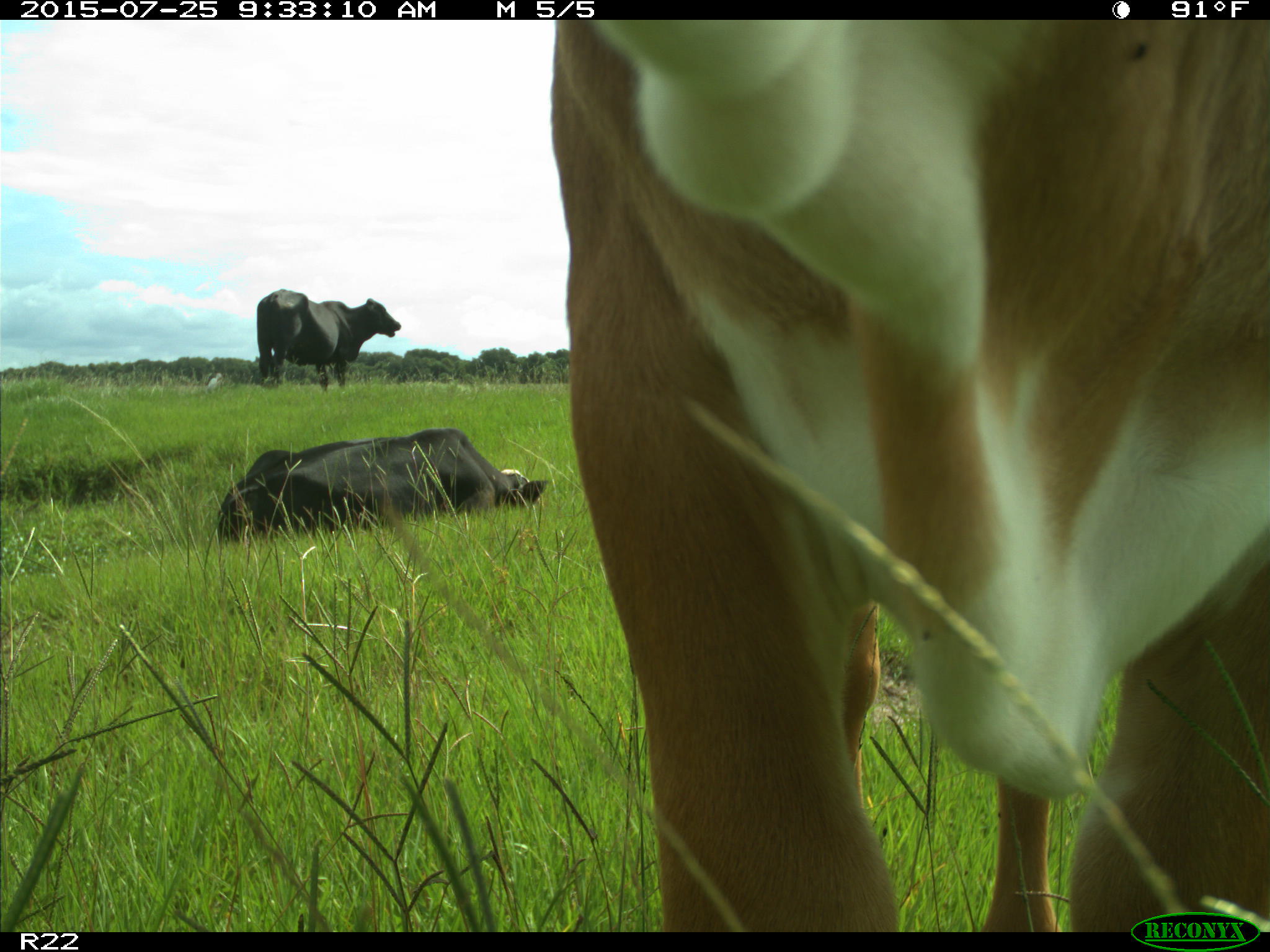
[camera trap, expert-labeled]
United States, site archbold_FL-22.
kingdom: Animalia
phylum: Chordata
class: Mammalia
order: Artiodactyla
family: Bovidae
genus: Bos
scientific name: Bos taurus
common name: domestic cow